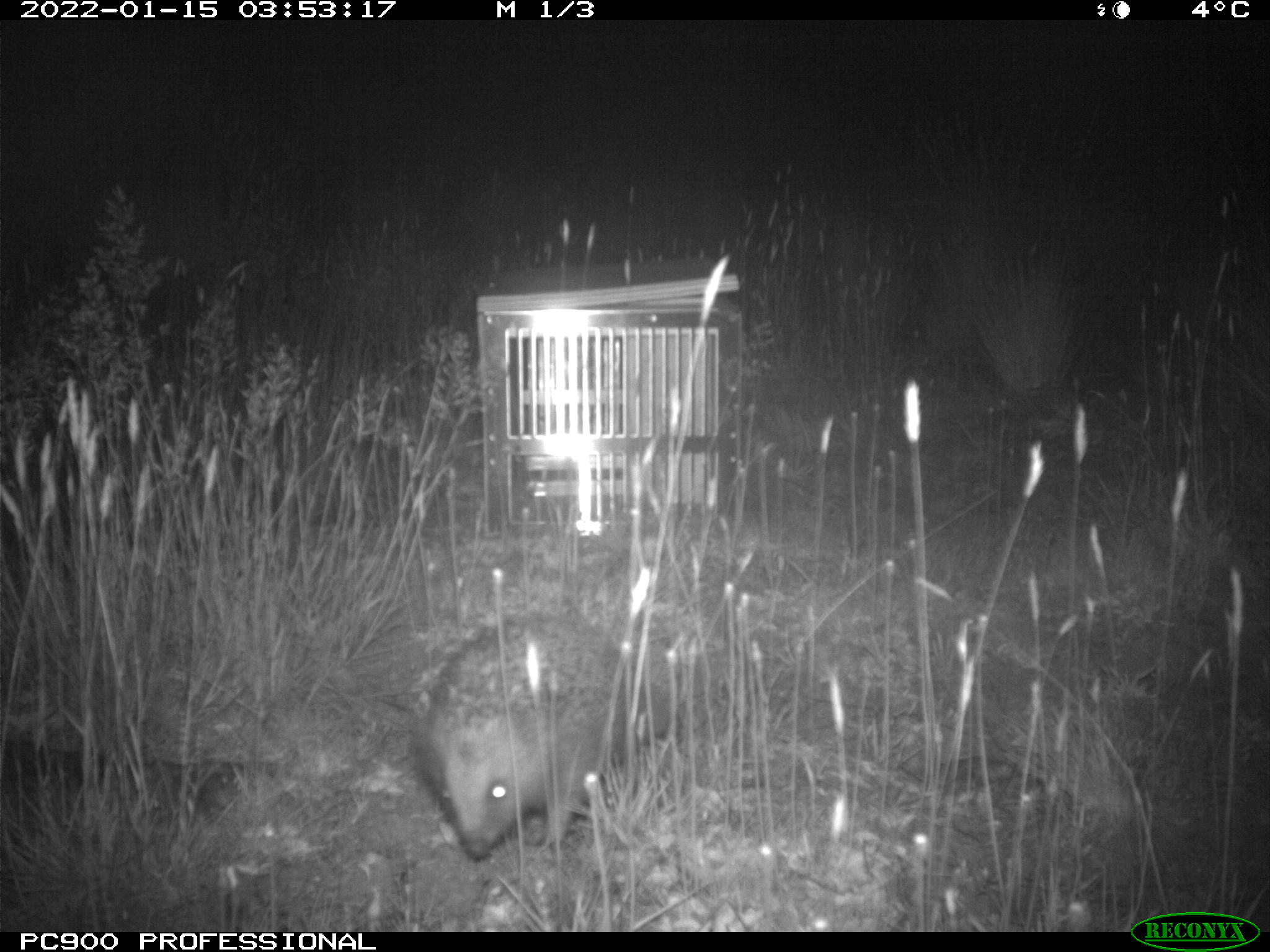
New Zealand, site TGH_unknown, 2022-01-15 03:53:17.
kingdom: Animalia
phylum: Chordata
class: Mammalia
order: Eulipotyphla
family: Erinaceidae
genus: Erinaceus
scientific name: Erinaceus europaeus europaeus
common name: european hedgehog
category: hedgehog